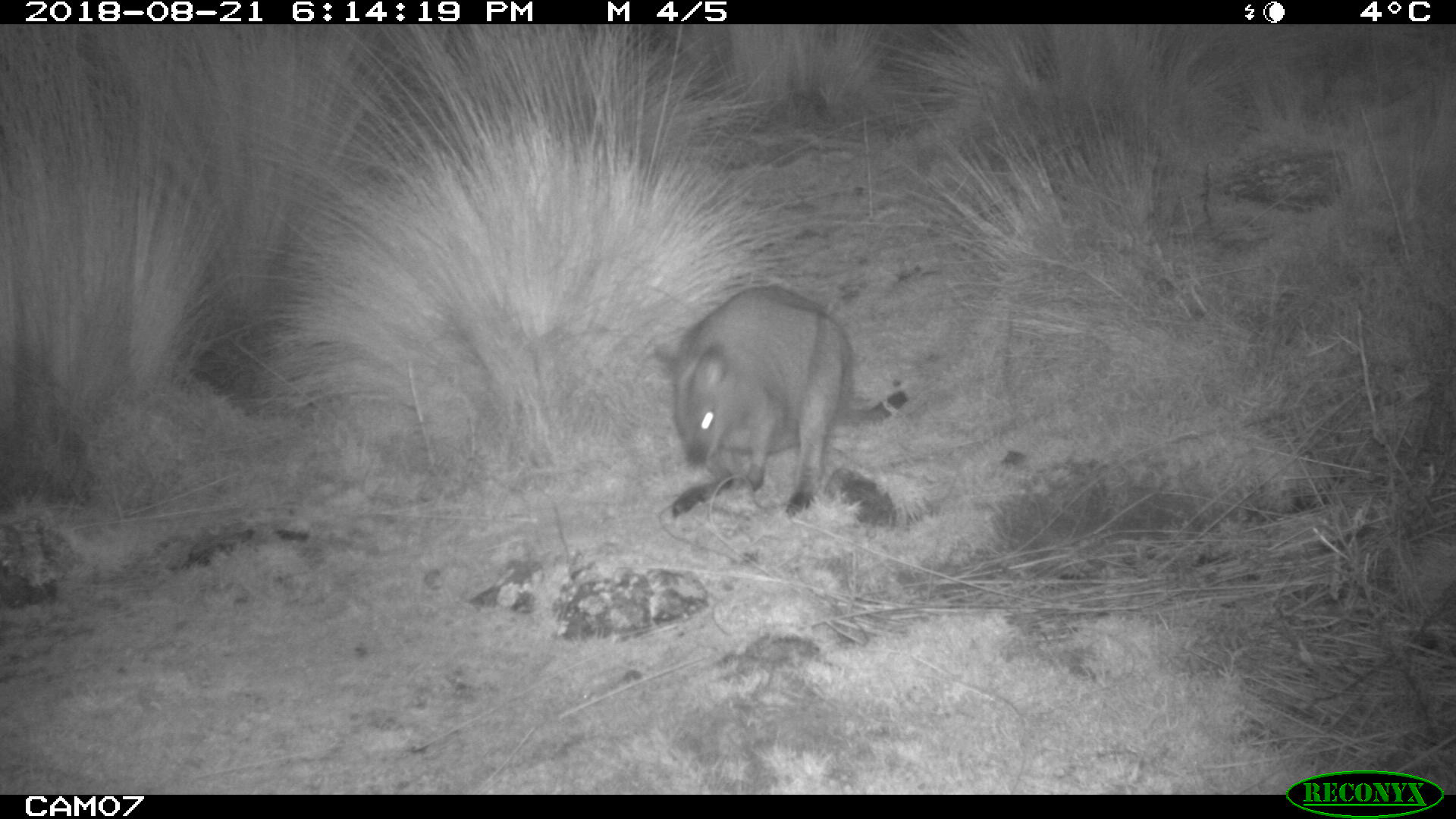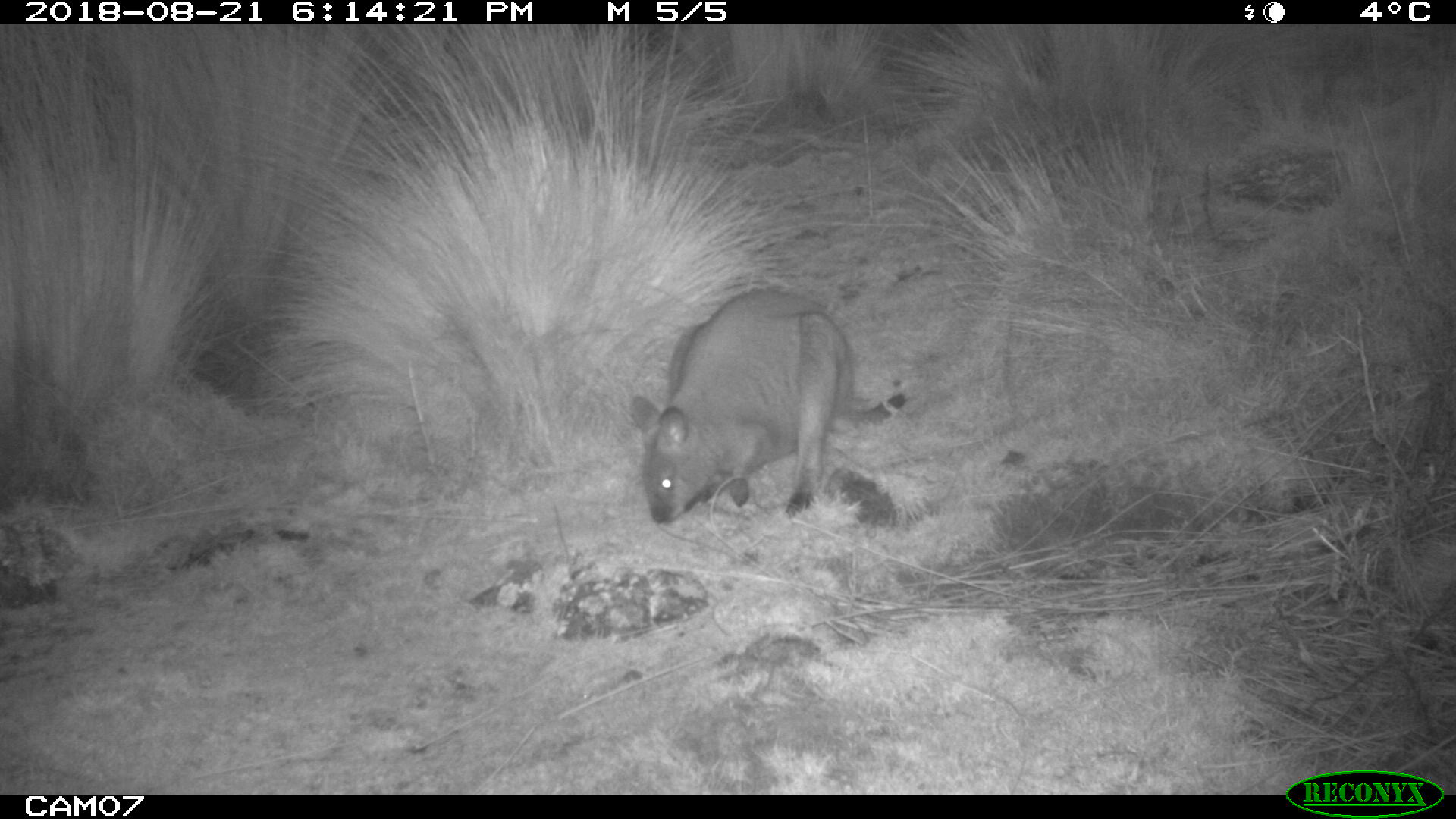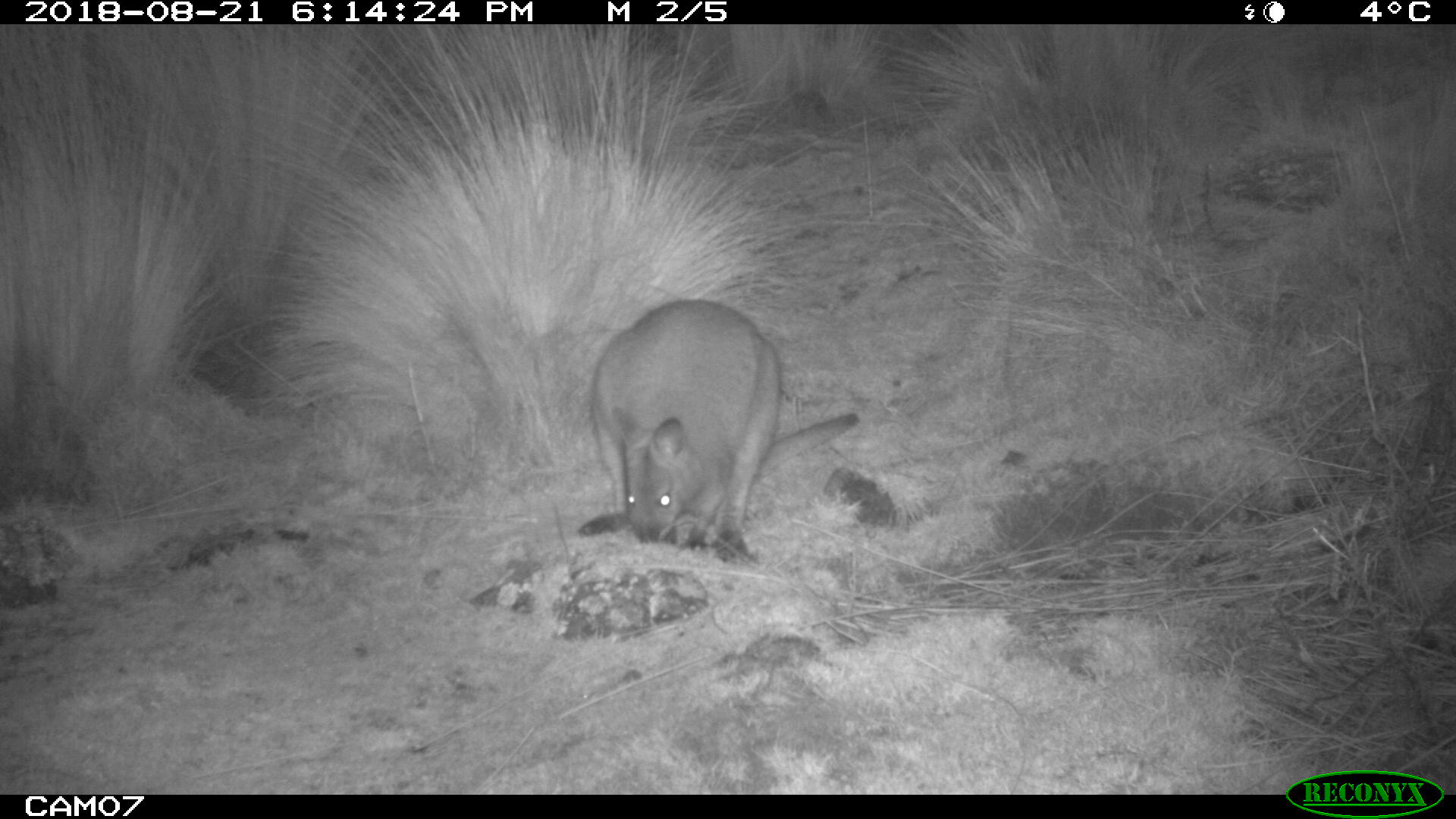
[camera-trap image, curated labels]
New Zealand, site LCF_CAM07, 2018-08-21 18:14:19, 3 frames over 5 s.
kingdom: Animalia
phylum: Chordata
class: Mammalia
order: Diprotodontia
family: Macropodidae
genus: Notamacropus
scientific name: Notamacropus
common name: wallaby